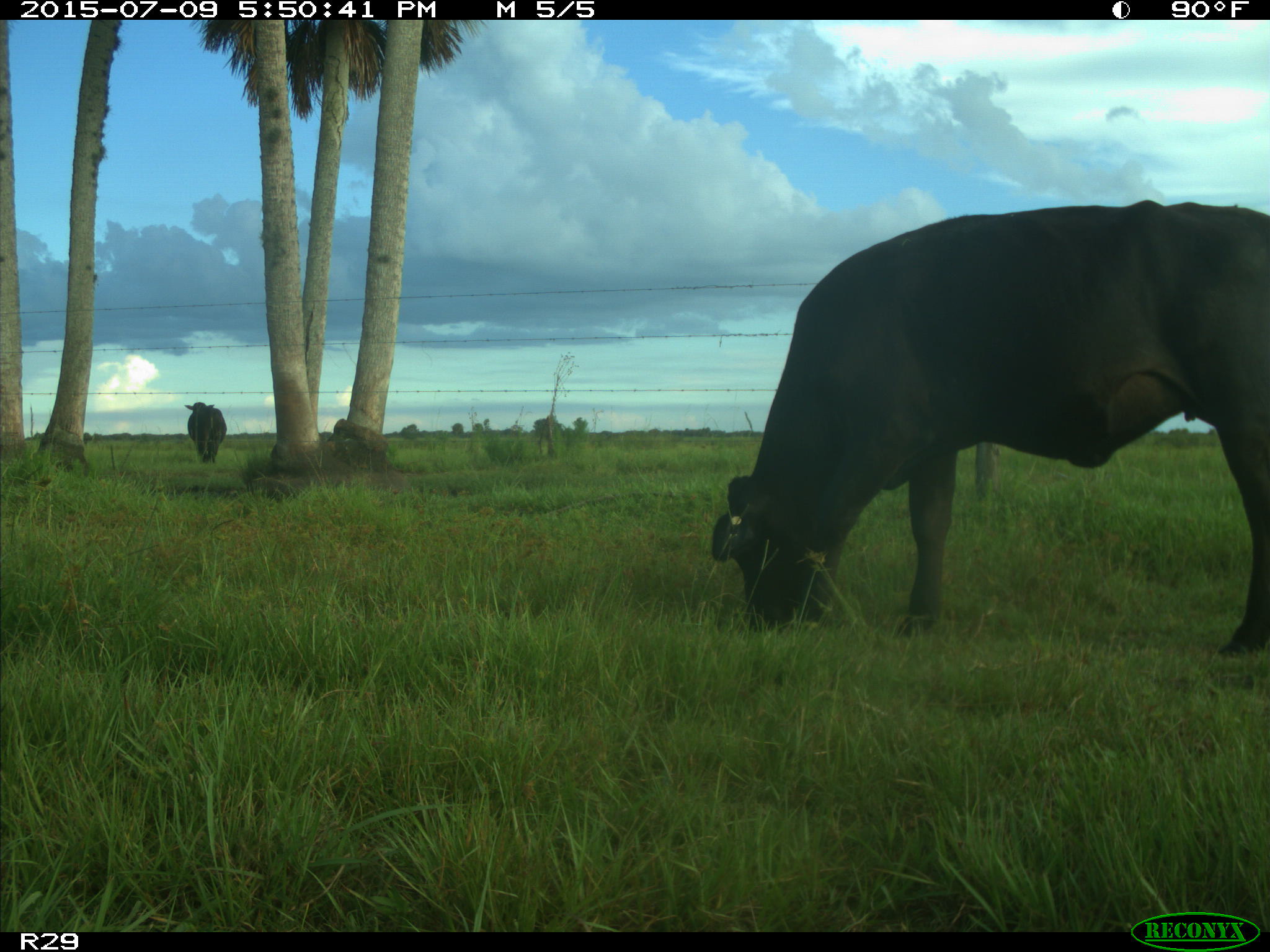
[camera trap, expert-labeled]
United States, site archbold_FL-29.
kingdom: Animalia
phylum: Chordata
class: Mammalia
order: Artiodactyla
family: Bovidae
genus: Bos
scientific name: Bos taurus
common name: domestic cow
Bos taurus (domestic cow).